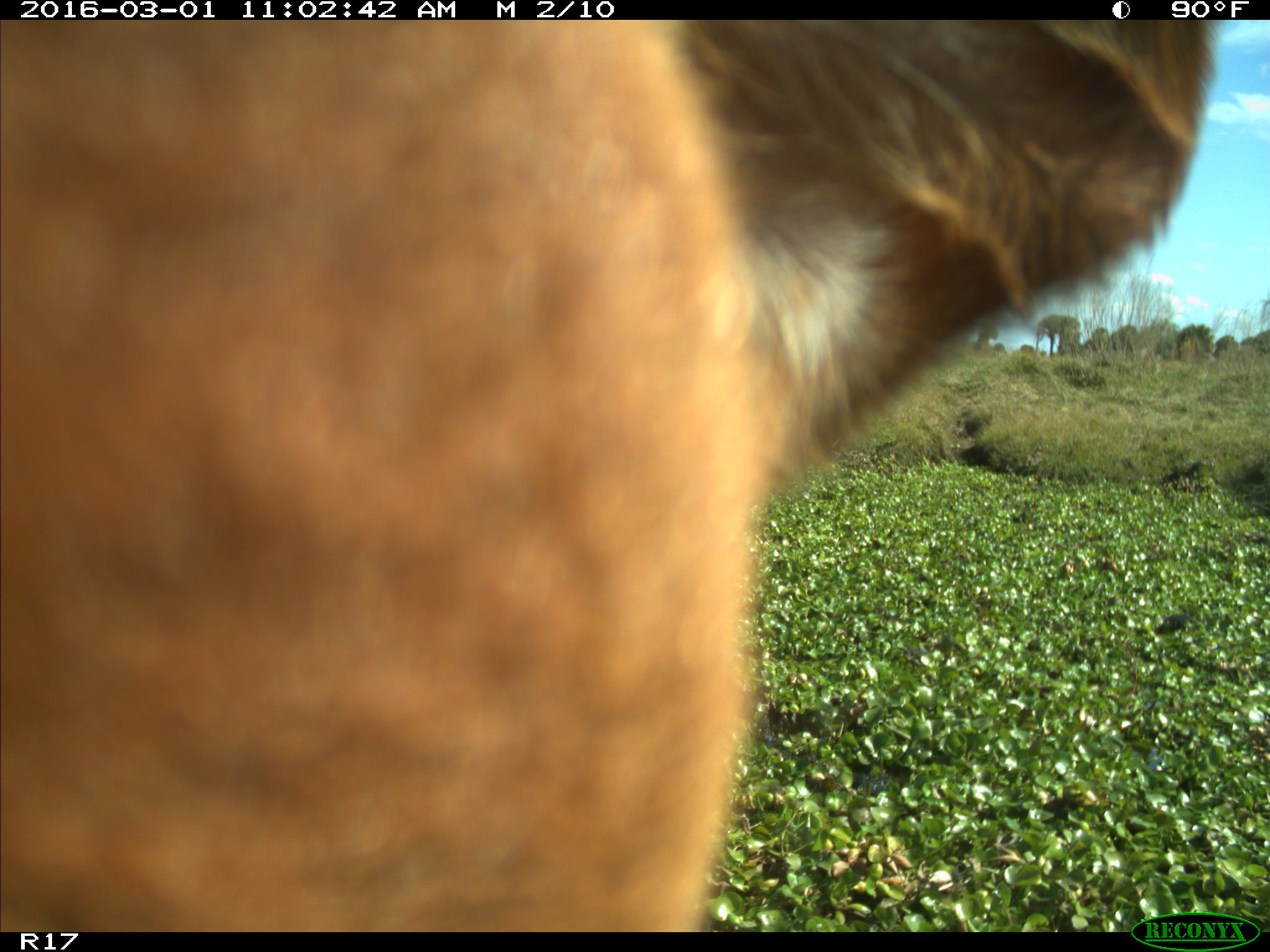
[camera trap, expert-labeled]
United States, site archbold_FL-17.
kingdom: Animalia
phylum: Chordata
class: Mammalia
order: Artiodactyla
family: Bovidae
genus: Bos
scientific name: Bos taurus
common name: domestic cow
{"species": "Bos taurus (domestic cow)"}